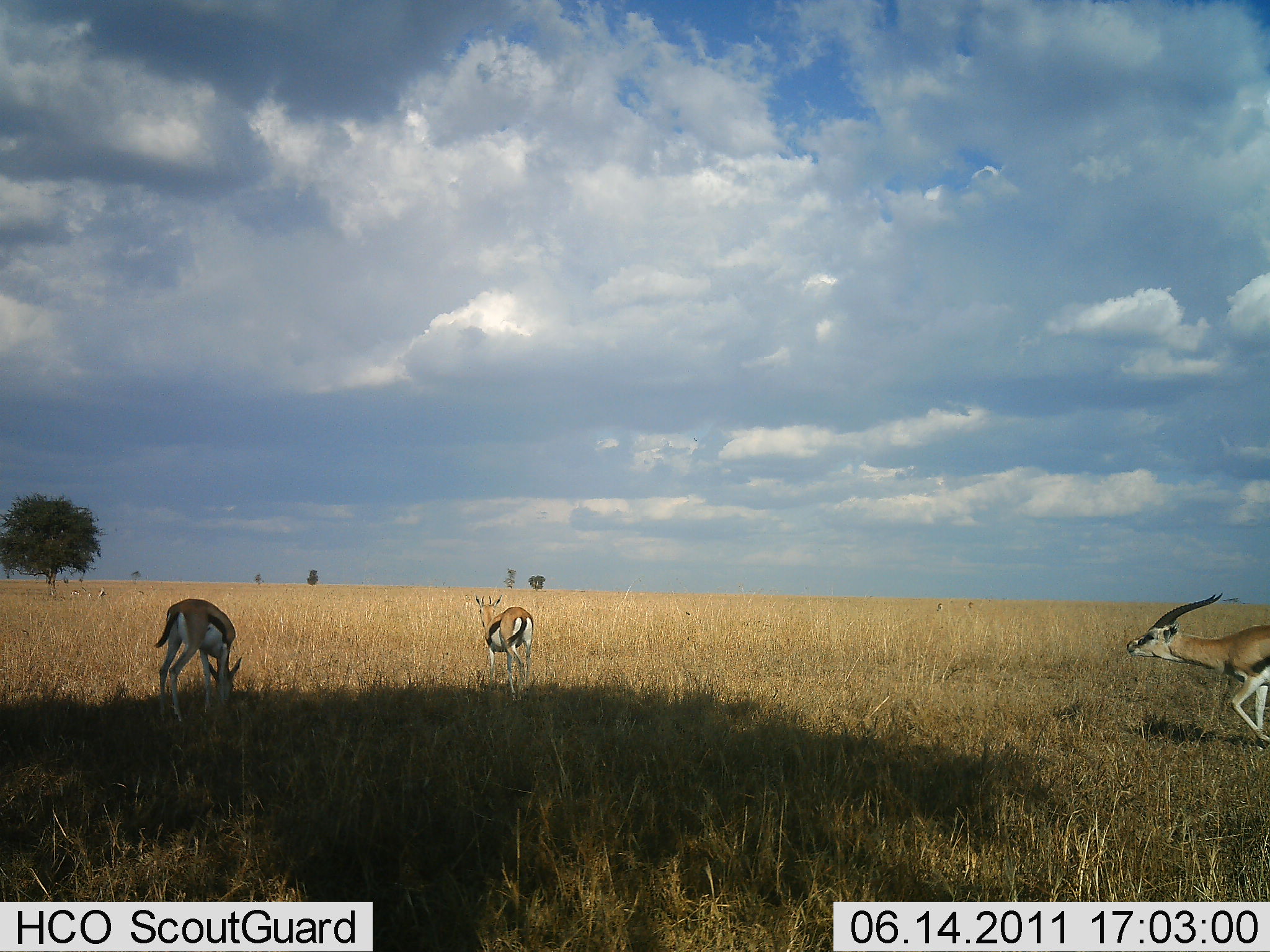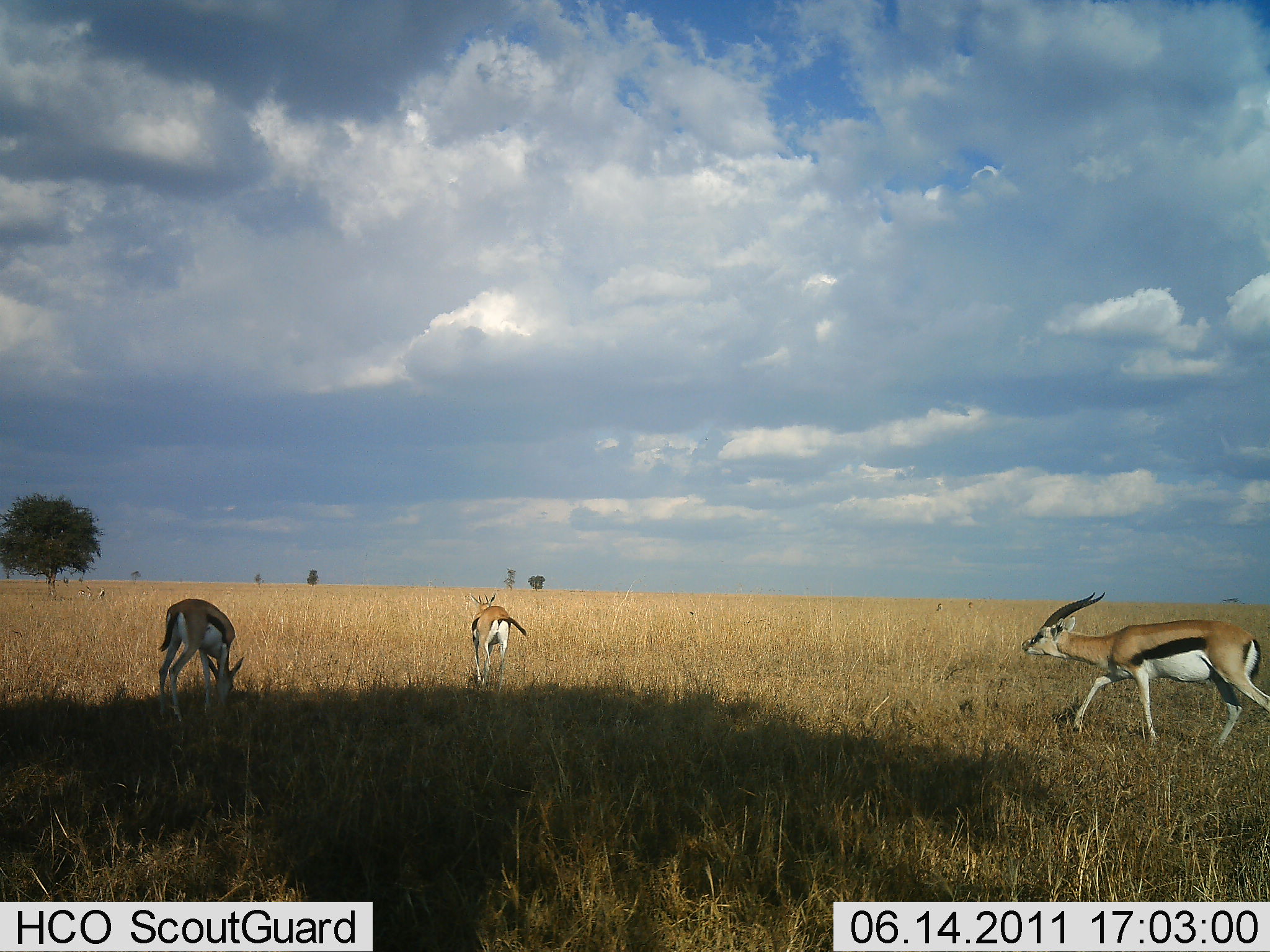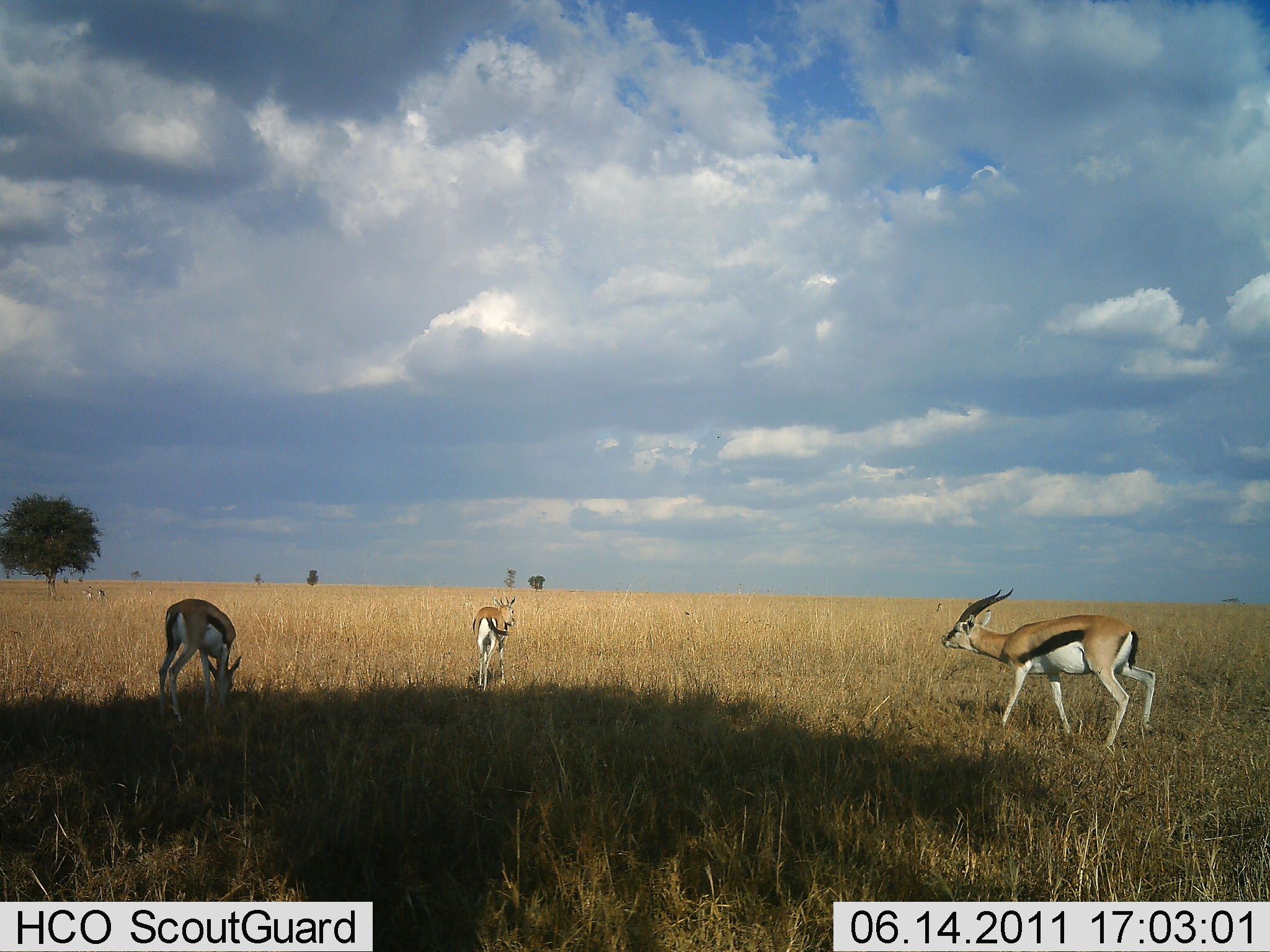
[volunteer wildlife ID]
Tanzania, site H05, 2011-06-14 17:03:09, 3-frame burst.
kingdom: Animalia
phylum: Chordata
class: Mammalia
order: Artiodactyla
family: Bovidae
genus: Eudorcas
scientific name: Eudorcas thomsonii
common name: thomson's gazelle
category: gazellethomsons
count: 3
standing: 8%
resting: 0%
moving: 92%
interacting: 0%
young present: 0%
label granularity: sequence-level